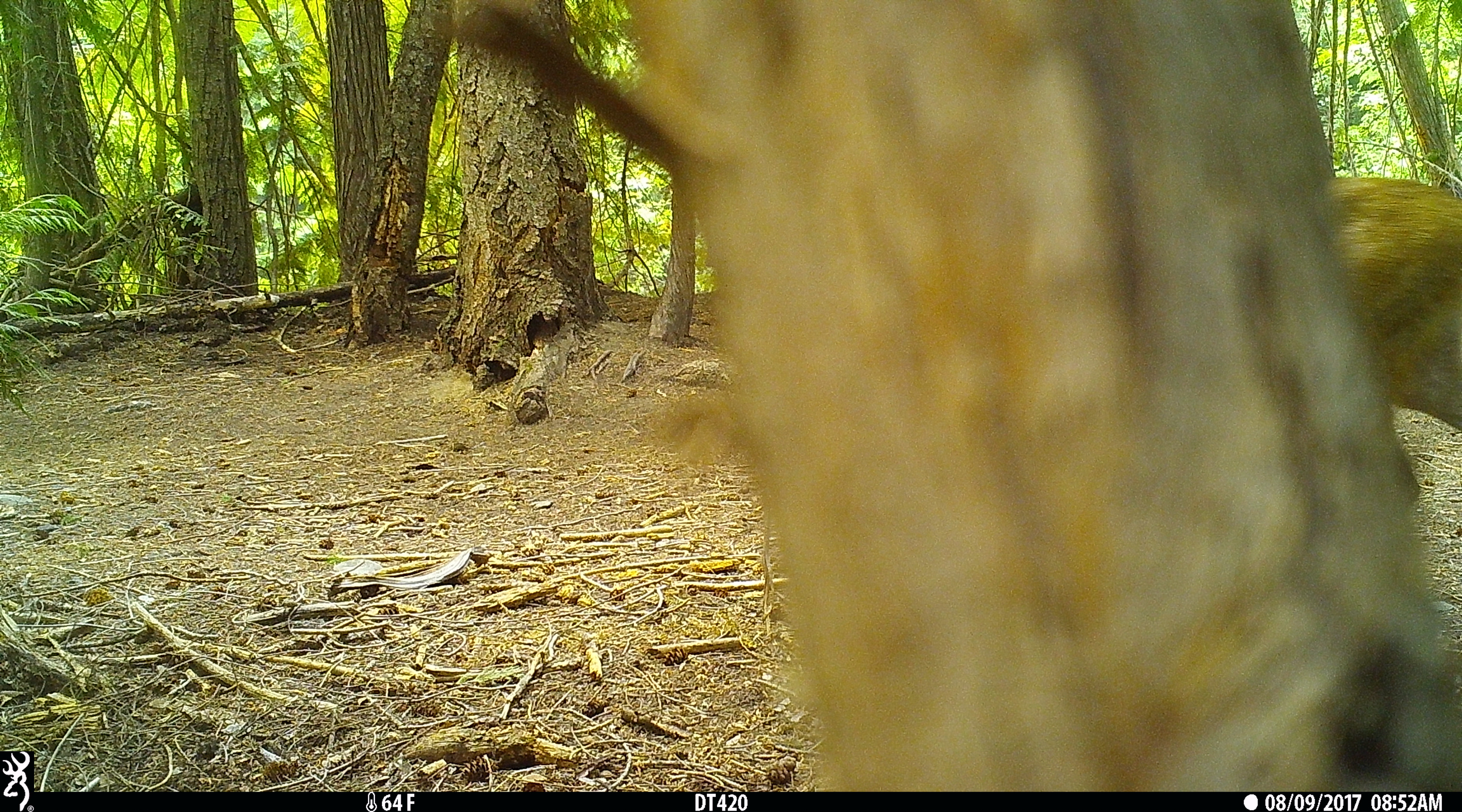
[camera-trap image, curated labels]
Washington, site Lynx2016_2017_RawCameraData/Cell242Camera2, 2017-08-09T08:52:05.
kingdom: Animalia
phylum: Chordata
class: Mammalia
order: Artiodactyla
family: Cervidae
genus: Odocoileus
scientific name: Odocoileus hemionus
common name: mule deer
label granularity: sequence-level